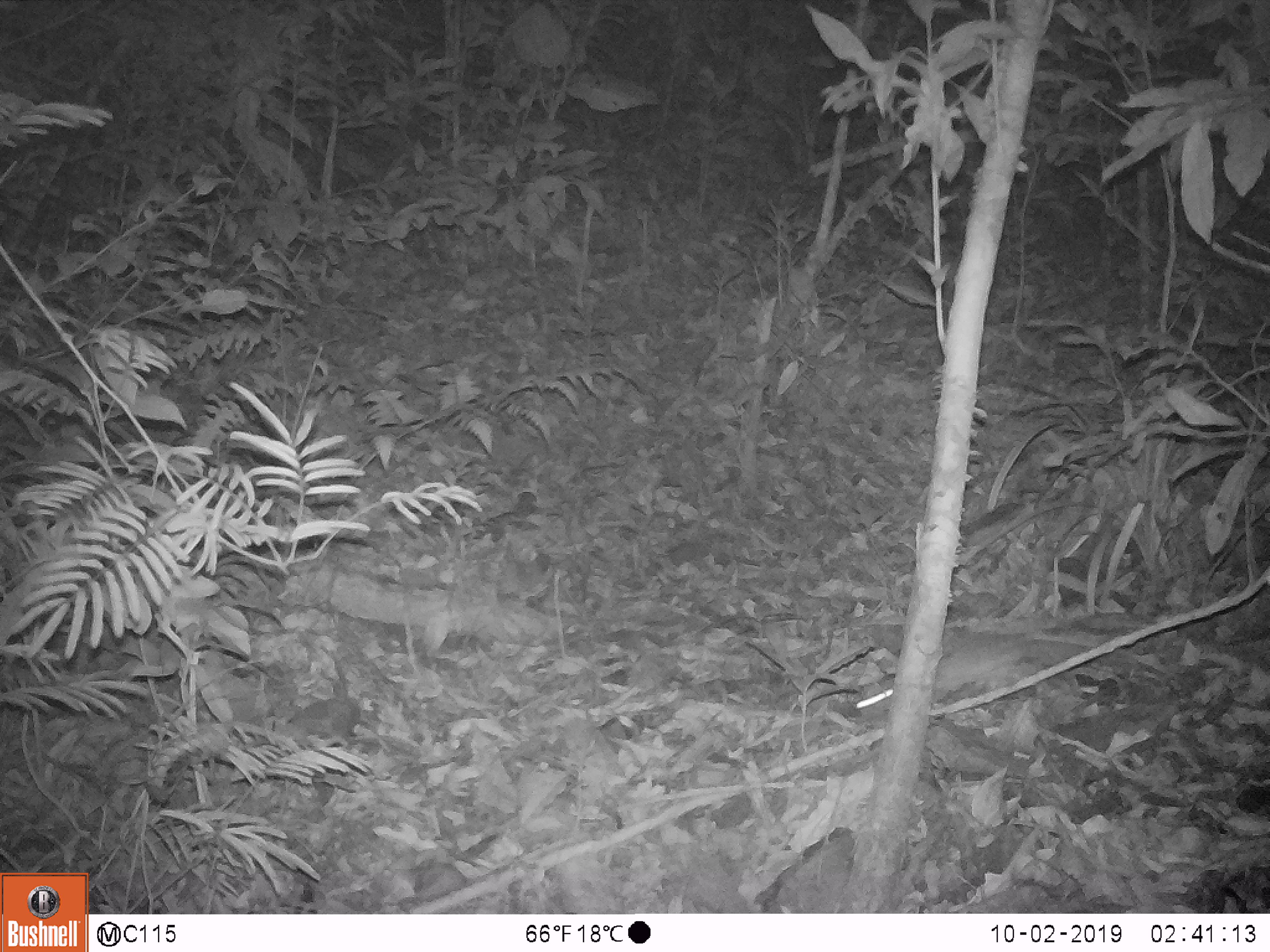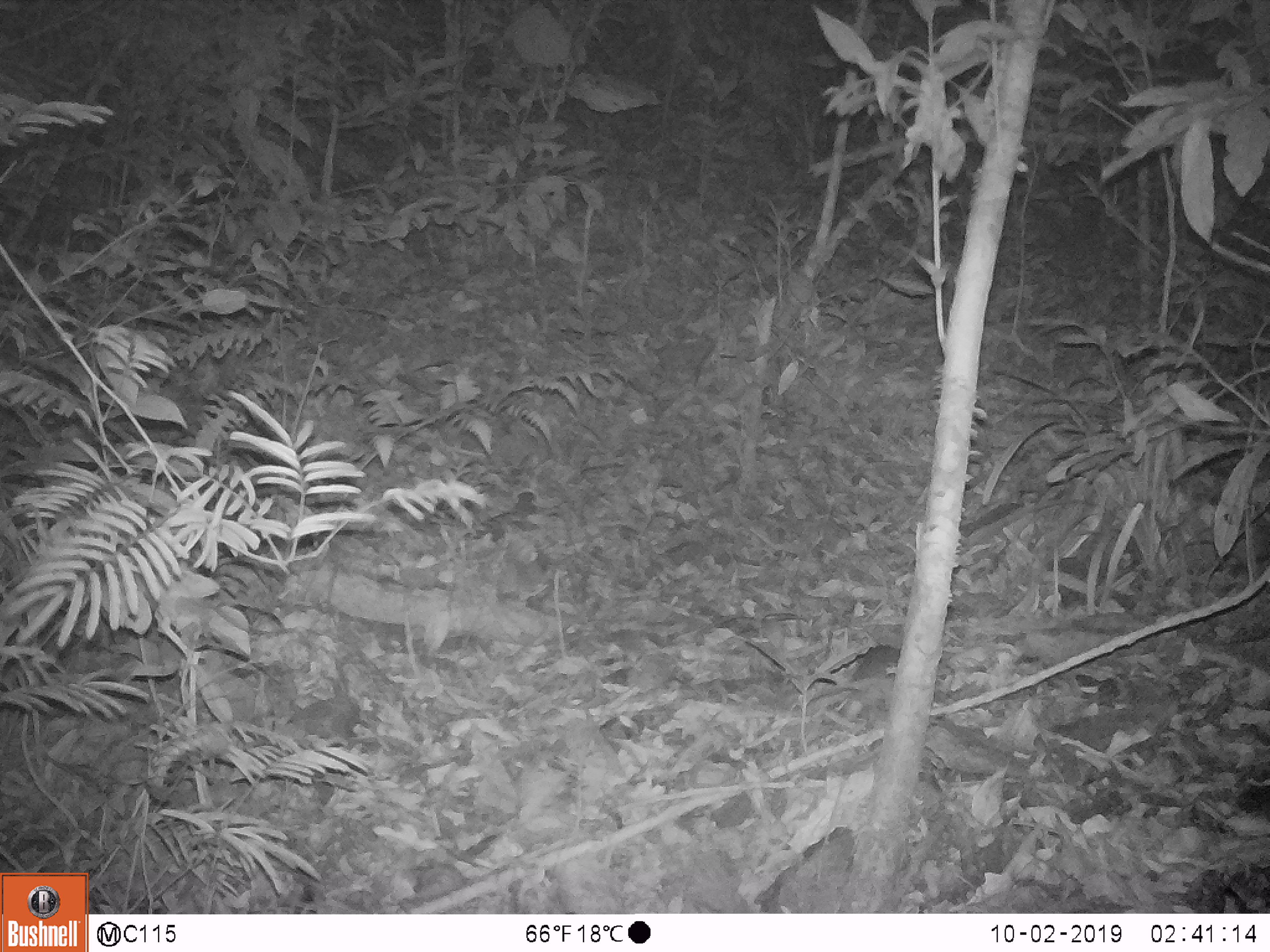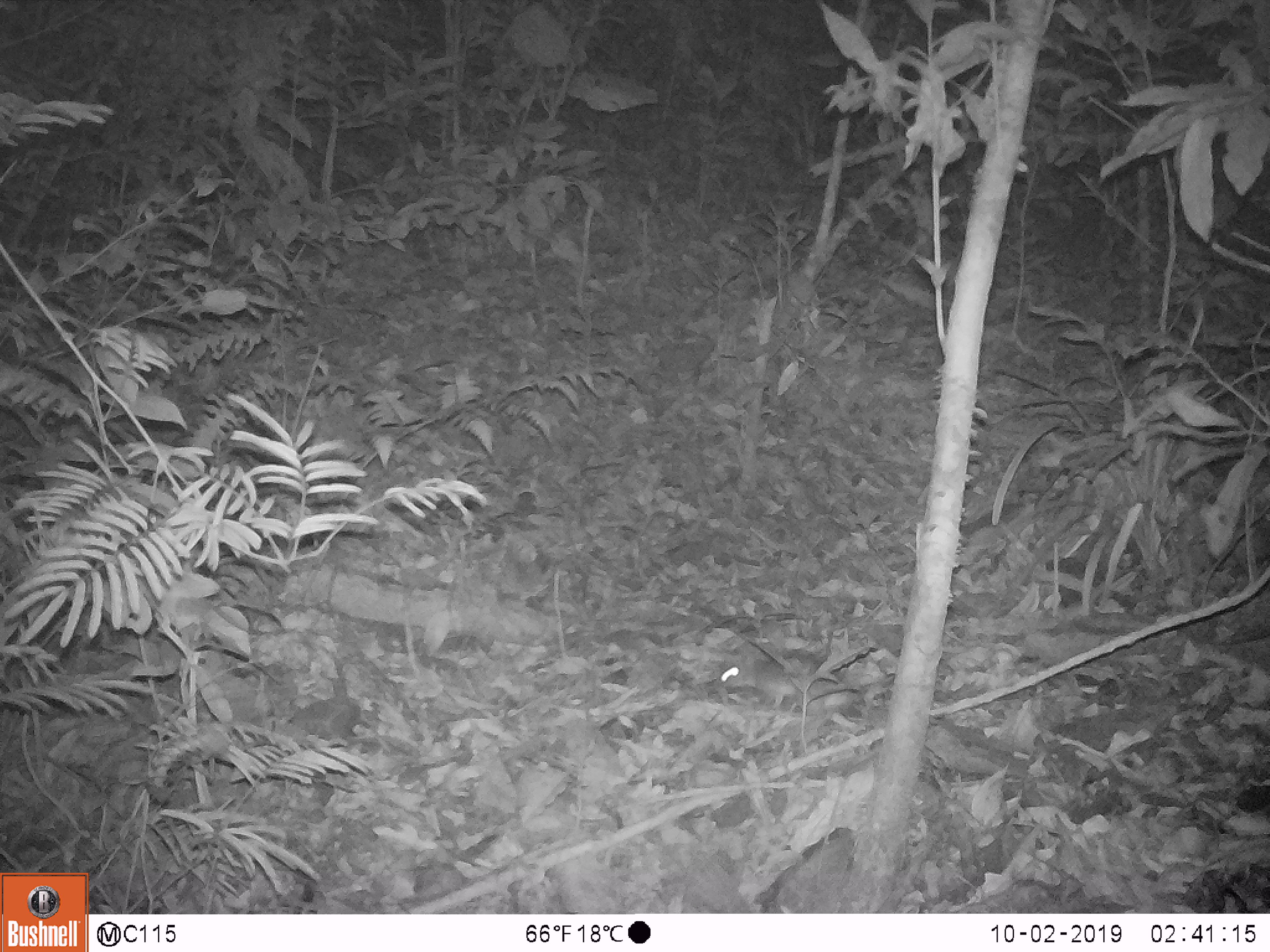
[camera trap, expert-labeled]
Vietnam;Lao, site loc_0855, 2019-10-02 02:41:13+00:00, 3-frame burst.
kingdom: Animalia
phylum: Chordata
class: Mammalia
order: Rodentia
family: Muridae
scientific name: Muridae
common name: old-world mice and rats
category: unidentified murid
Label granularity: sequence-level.